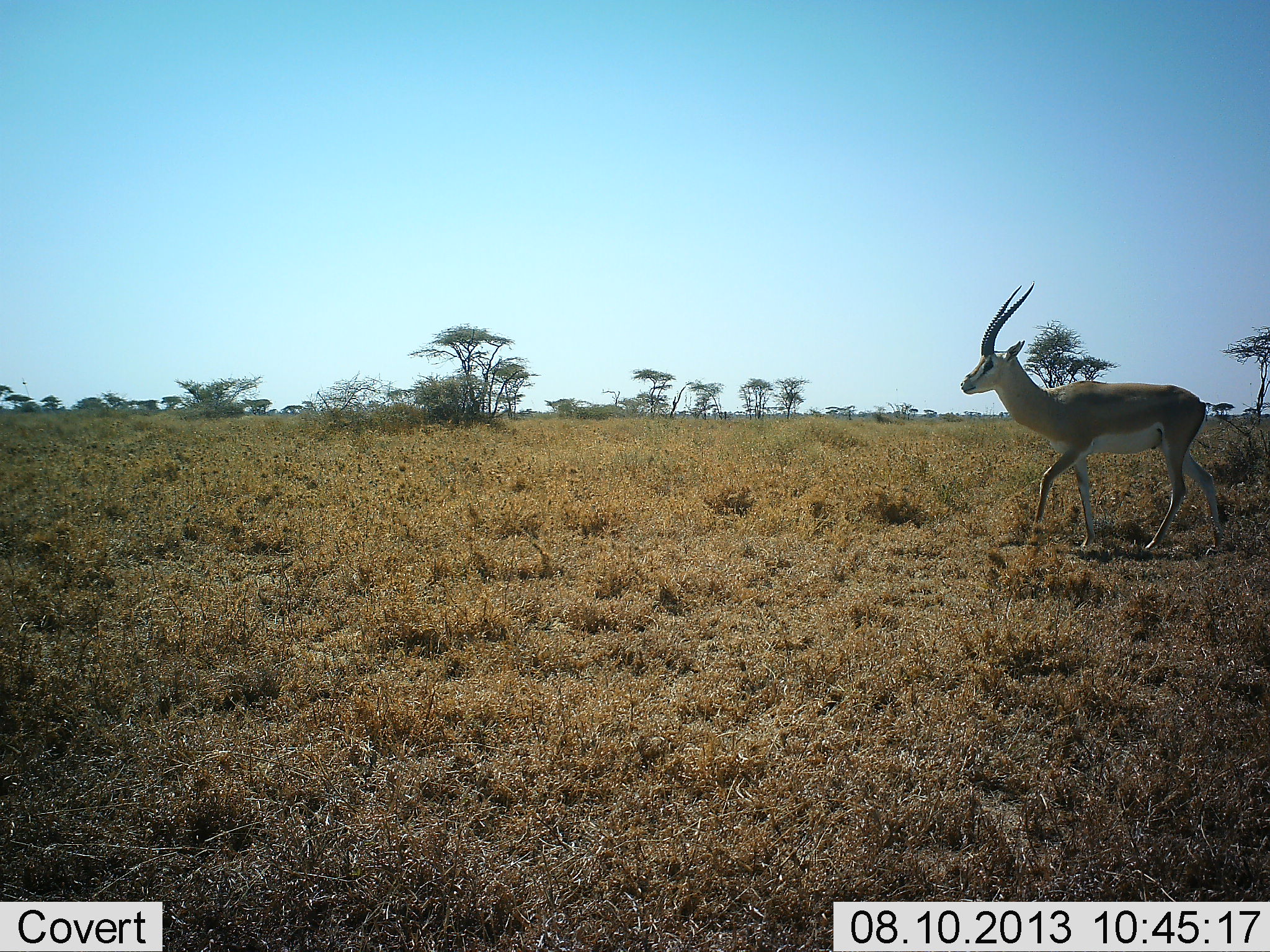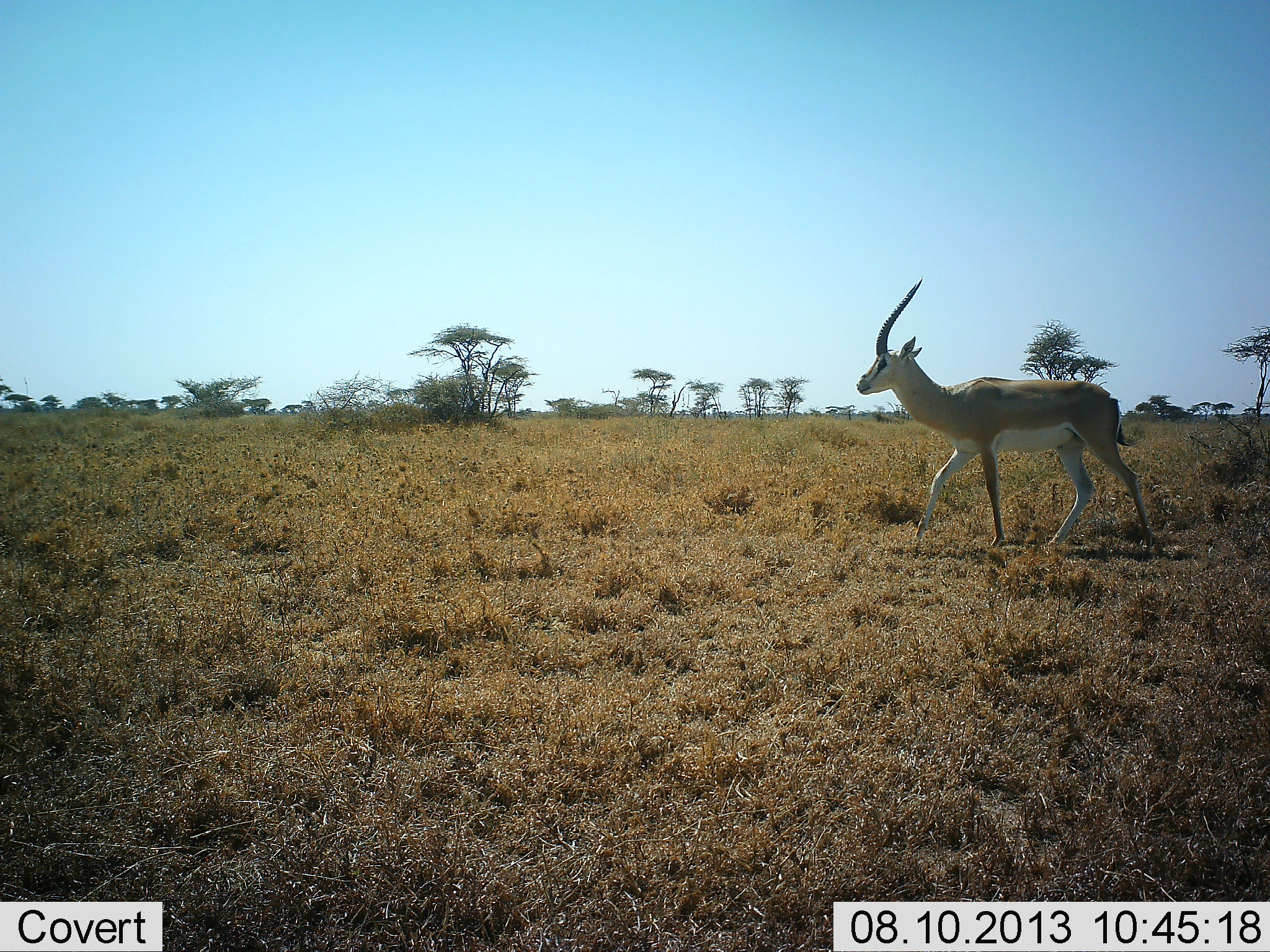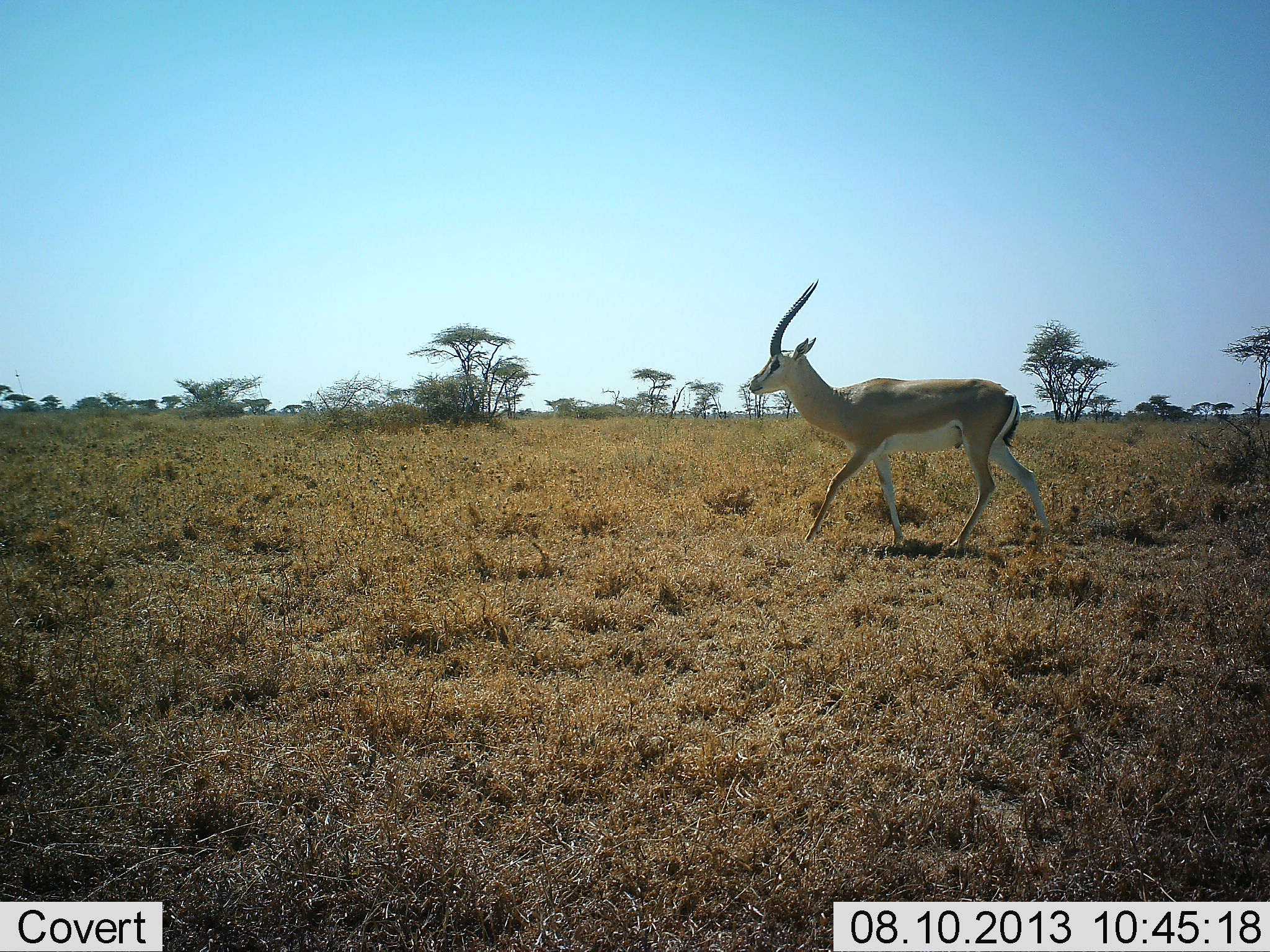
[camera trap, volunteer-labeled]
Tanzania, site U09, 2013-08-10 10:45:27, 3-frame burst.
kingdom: Animalia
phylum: Chordata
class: Mammalia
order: Artiodactyla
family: Bovidae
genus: Nanger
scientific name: Nanger granti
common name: grant's gazelle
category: gazellegrants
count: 1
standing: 3%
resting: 0%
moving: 100%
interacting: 0%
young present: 0%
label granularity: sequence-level